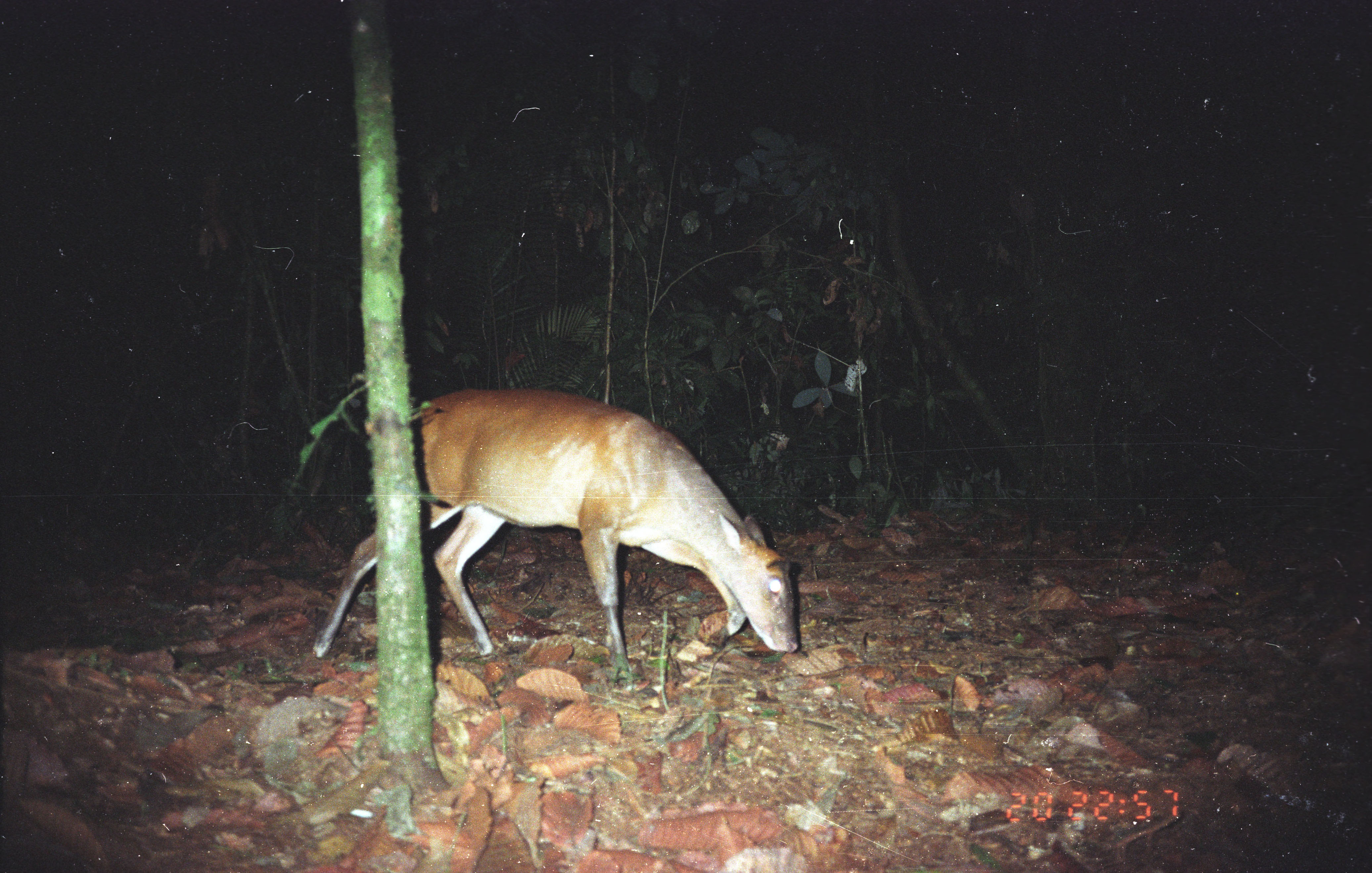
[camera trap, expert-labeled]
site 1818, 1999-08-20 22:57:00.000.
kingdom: Animalia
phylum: Chordata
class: Mammalia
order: Artiodactyla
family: Cervidae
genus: Muntiacus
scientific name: Muntiacus muntjak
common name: southern red muntjac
Muntiacus muntjak (southern red muntjac), count 1.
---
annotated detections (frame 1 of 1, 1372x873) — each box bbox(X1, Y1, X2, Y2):
muntiacus muntjak: bbox(311, 387, 800, 668)